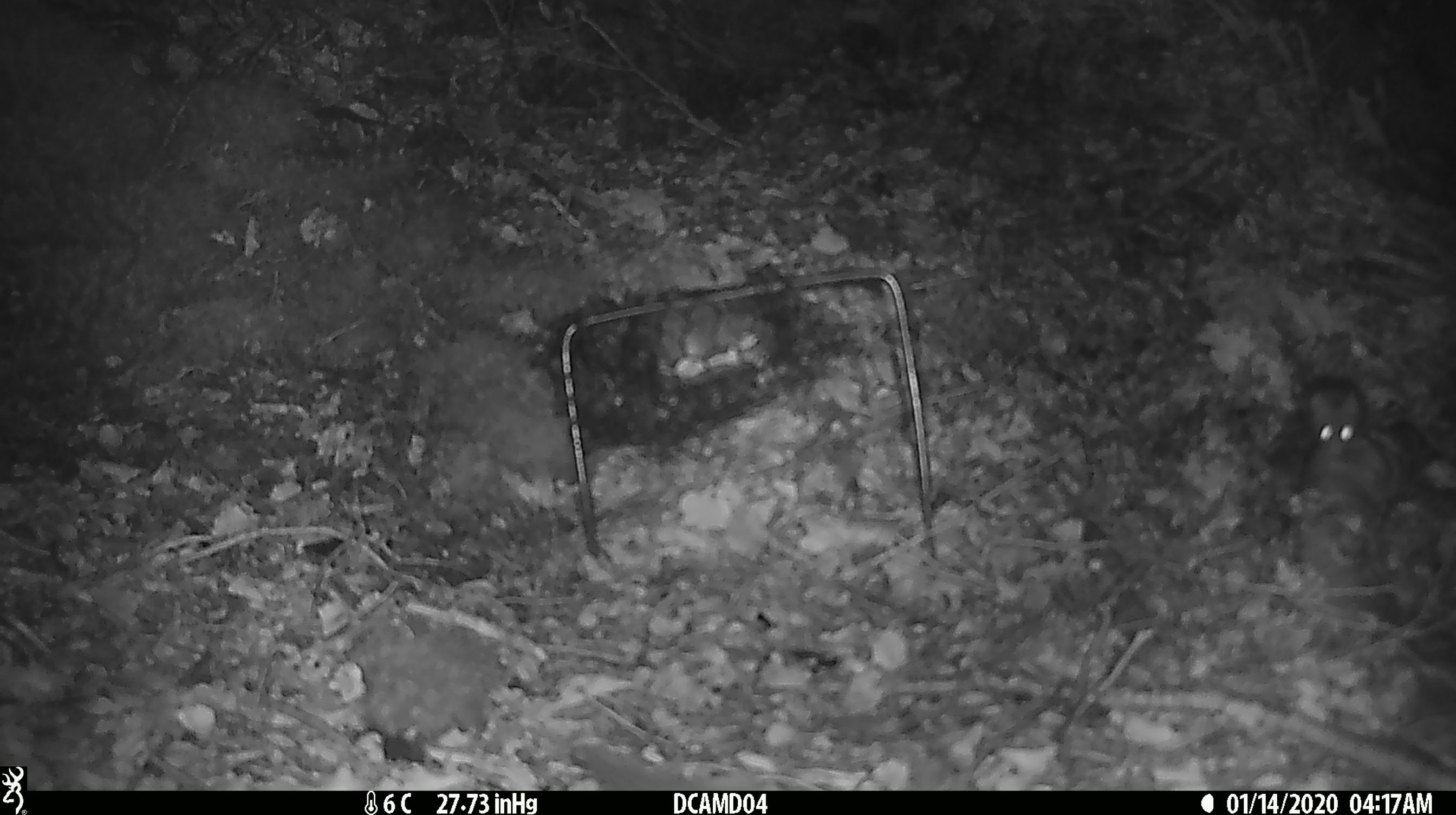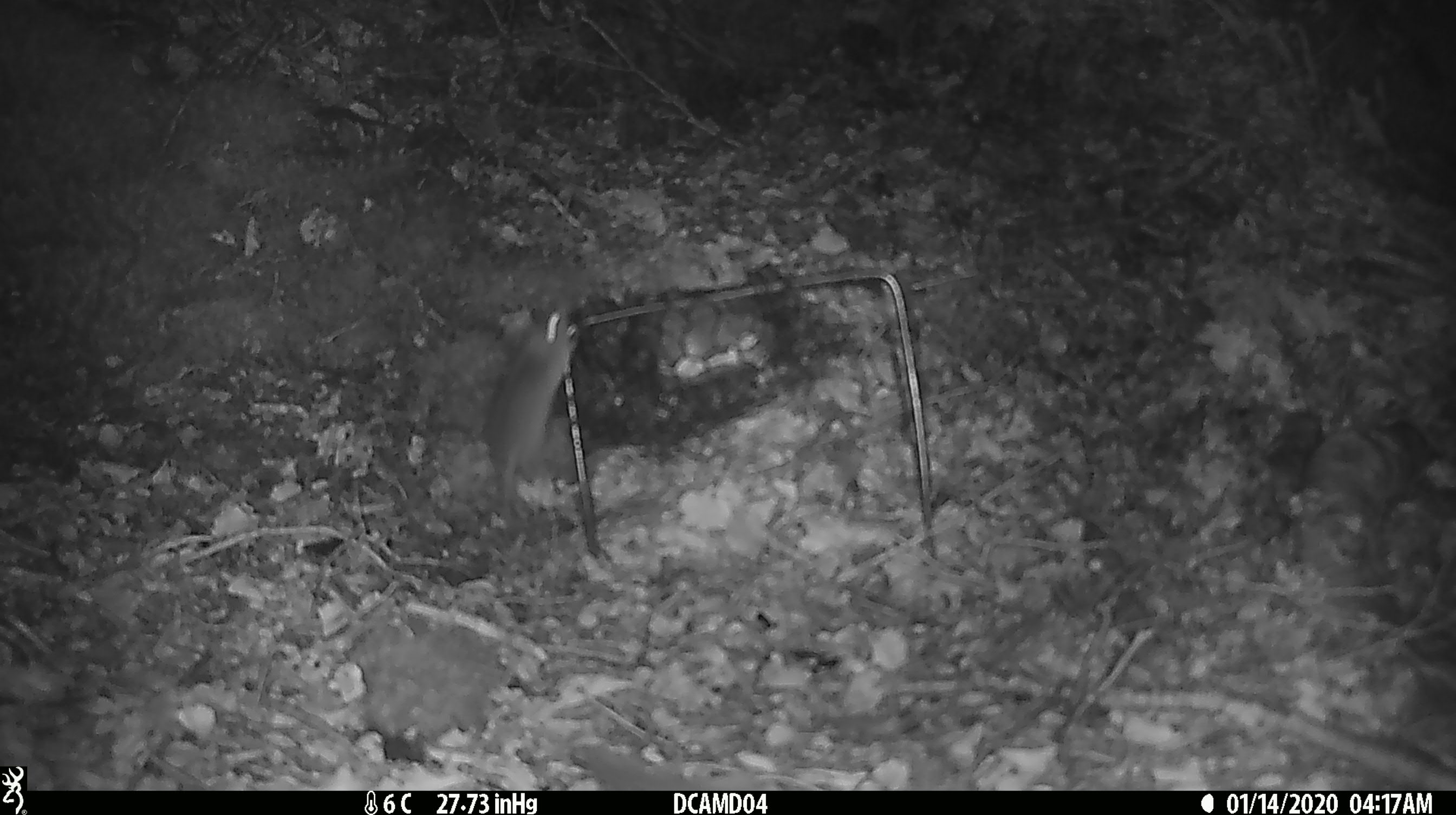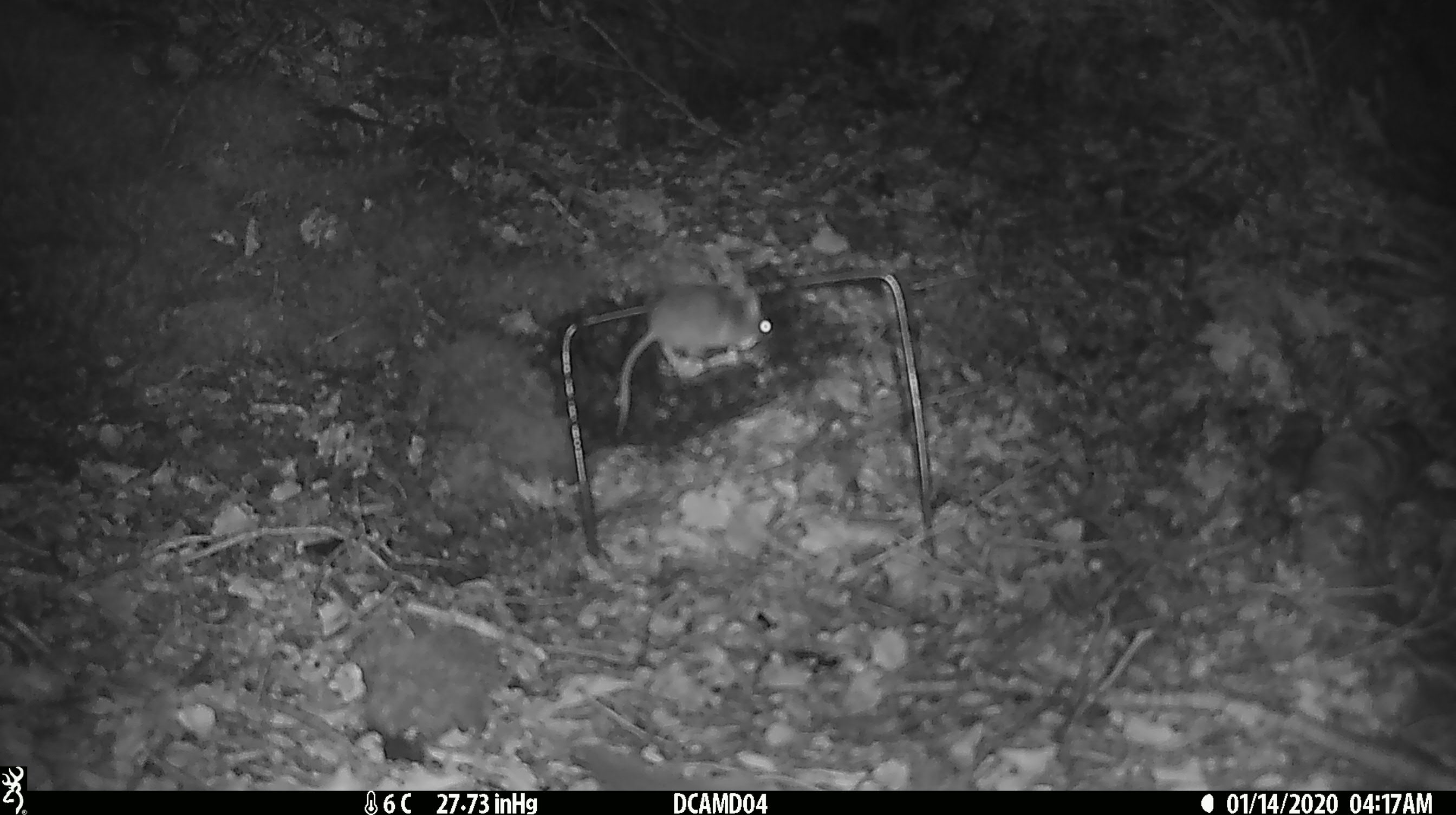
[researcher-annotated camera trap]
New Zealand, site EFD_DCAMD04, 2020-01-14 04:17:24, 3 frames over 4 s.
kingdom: Animalia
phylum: Chordata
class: Mammalia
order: Rodentia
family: Muridae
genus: Mus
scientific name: Mus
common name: mouse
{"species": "mouse (Mus)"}